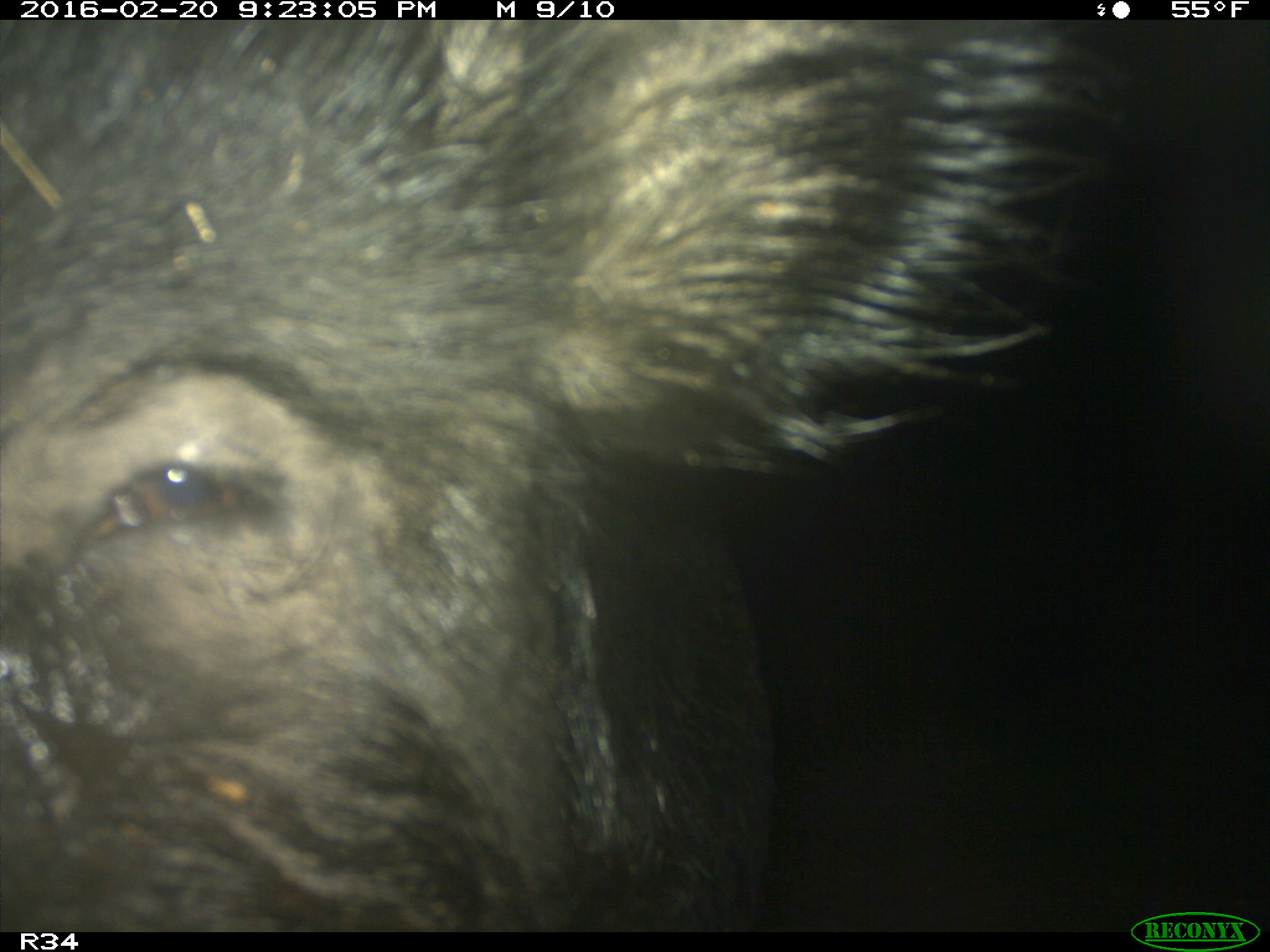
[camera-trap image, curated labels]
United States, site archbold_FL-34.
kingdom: Animalia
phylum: Chordata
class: Mammalia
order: Artiodactyla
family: Suidae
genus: Sus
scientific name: Sus scrofa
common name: wild boar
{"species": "Sus scrofa (wild boar)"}